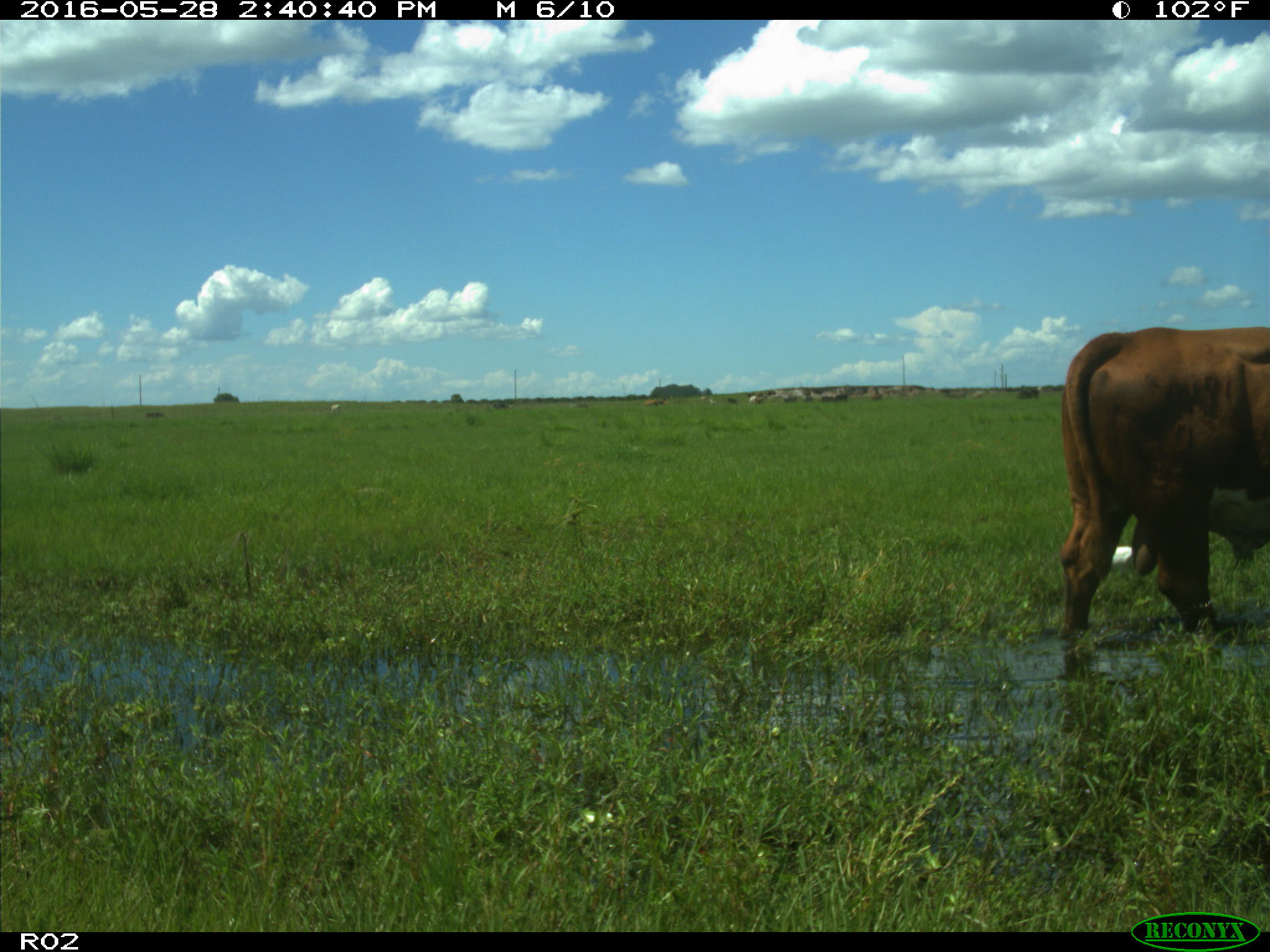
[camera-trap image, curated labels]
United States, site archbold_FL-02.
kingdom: Animalia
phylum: Chordata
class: Mammalia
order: Artiodactyla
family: Bovidae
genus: Bos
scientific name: Bos taurus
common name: domestic cow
Bos taurus (domestic cow).